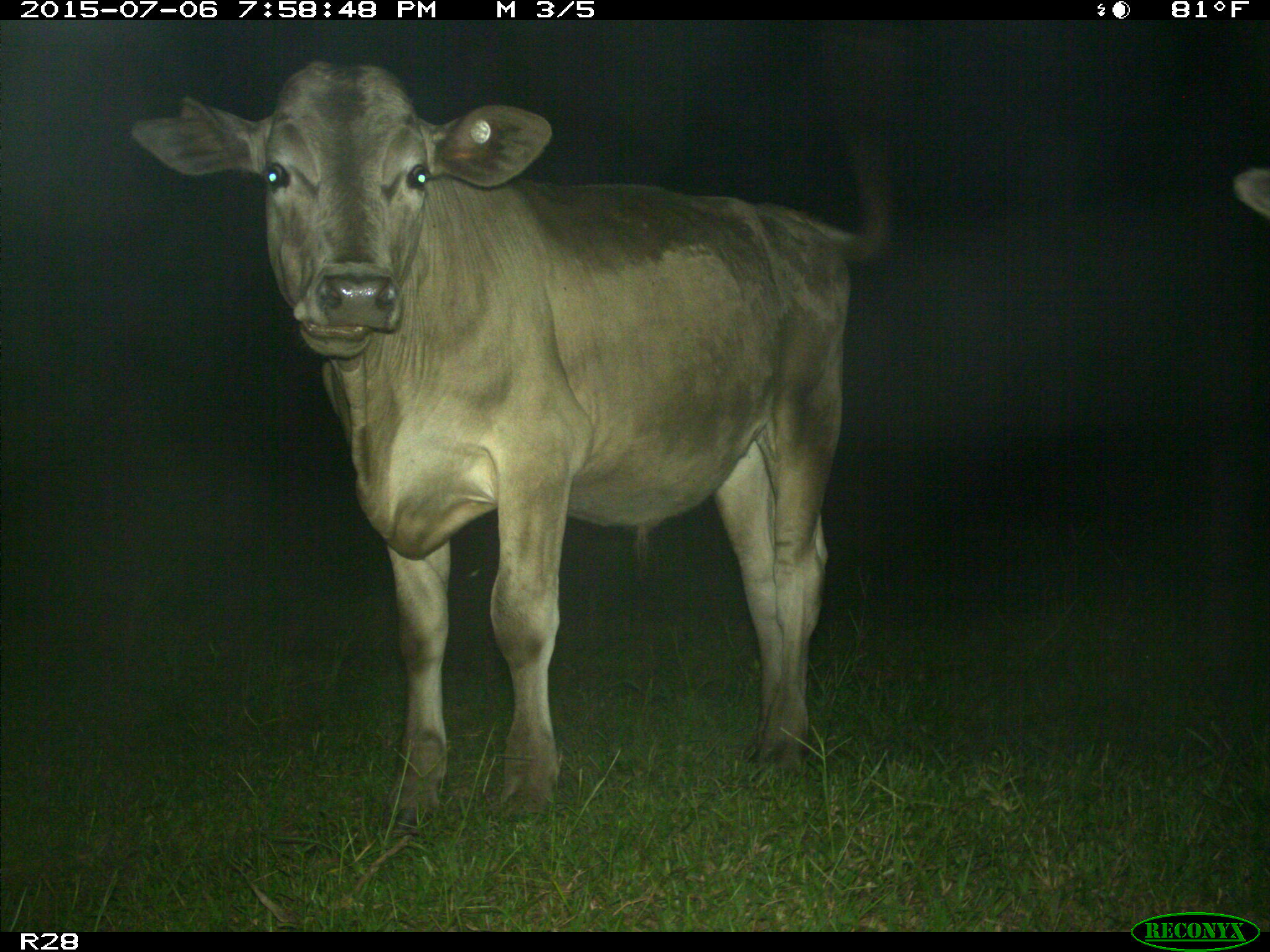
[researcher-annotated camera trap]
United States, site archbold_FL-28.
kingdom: Animalia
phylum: Chordata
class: Mammalia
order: Artiodactyla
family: Bovidae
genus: Bos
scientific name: Bos taurus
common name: domestic cow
Bos taurus (domestic cow).